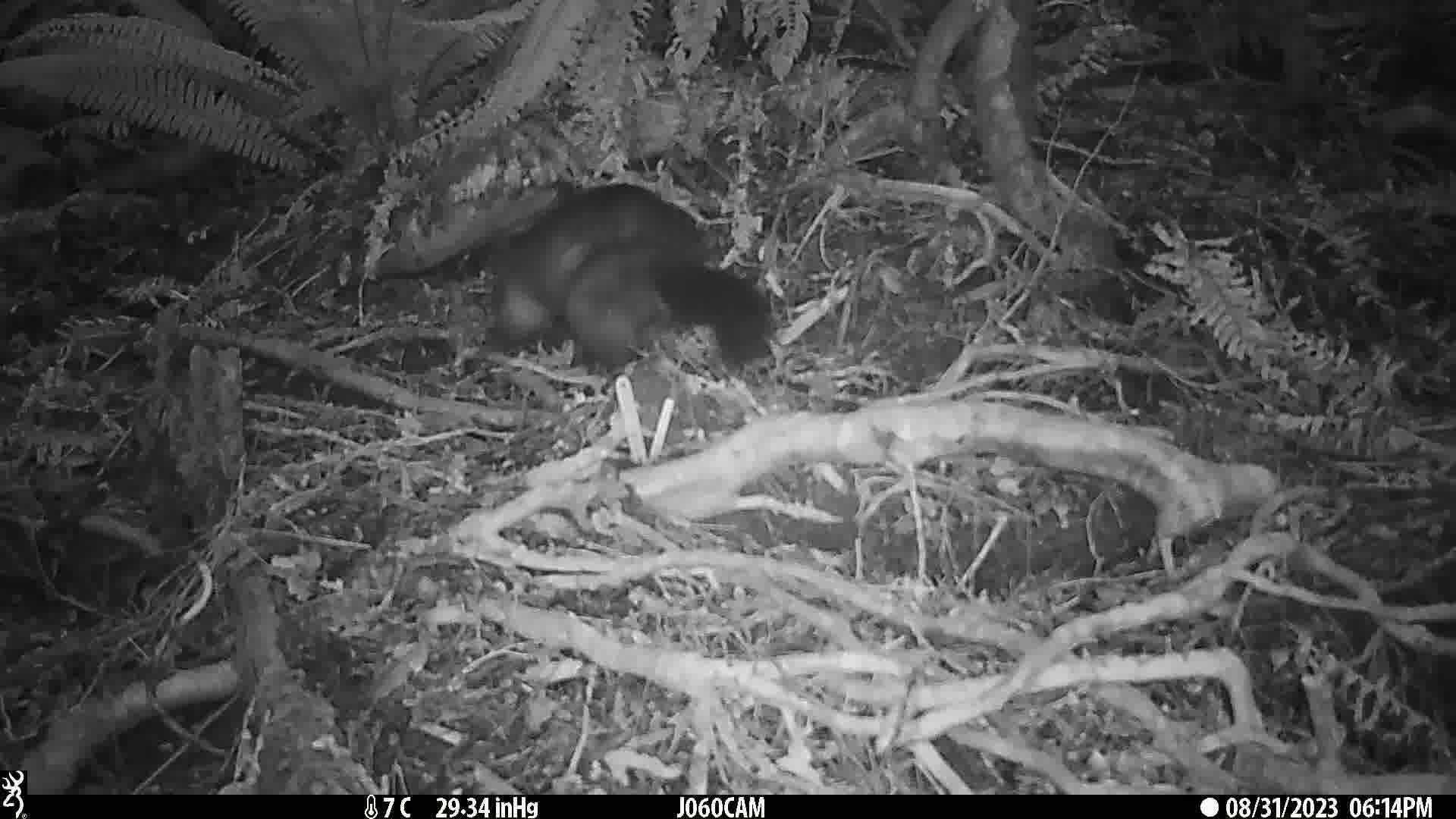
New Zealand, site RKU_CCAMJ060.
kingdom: Animalia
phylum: Chordata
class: Mammalia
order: Diprotodontia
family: Phalangeridae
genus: Trichosurus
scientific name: Trichosurus vulpecula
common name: common brushtail possum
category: possum